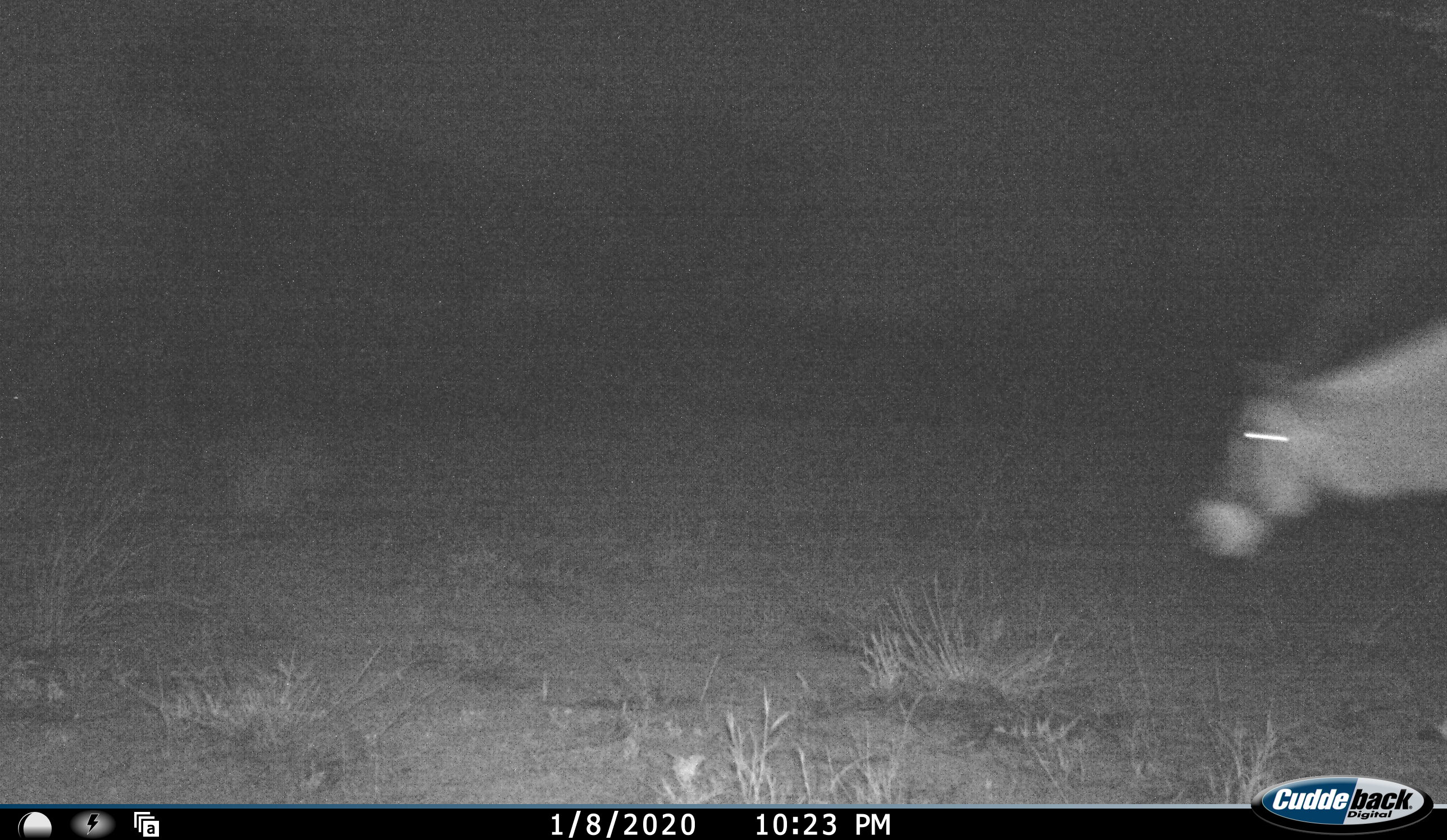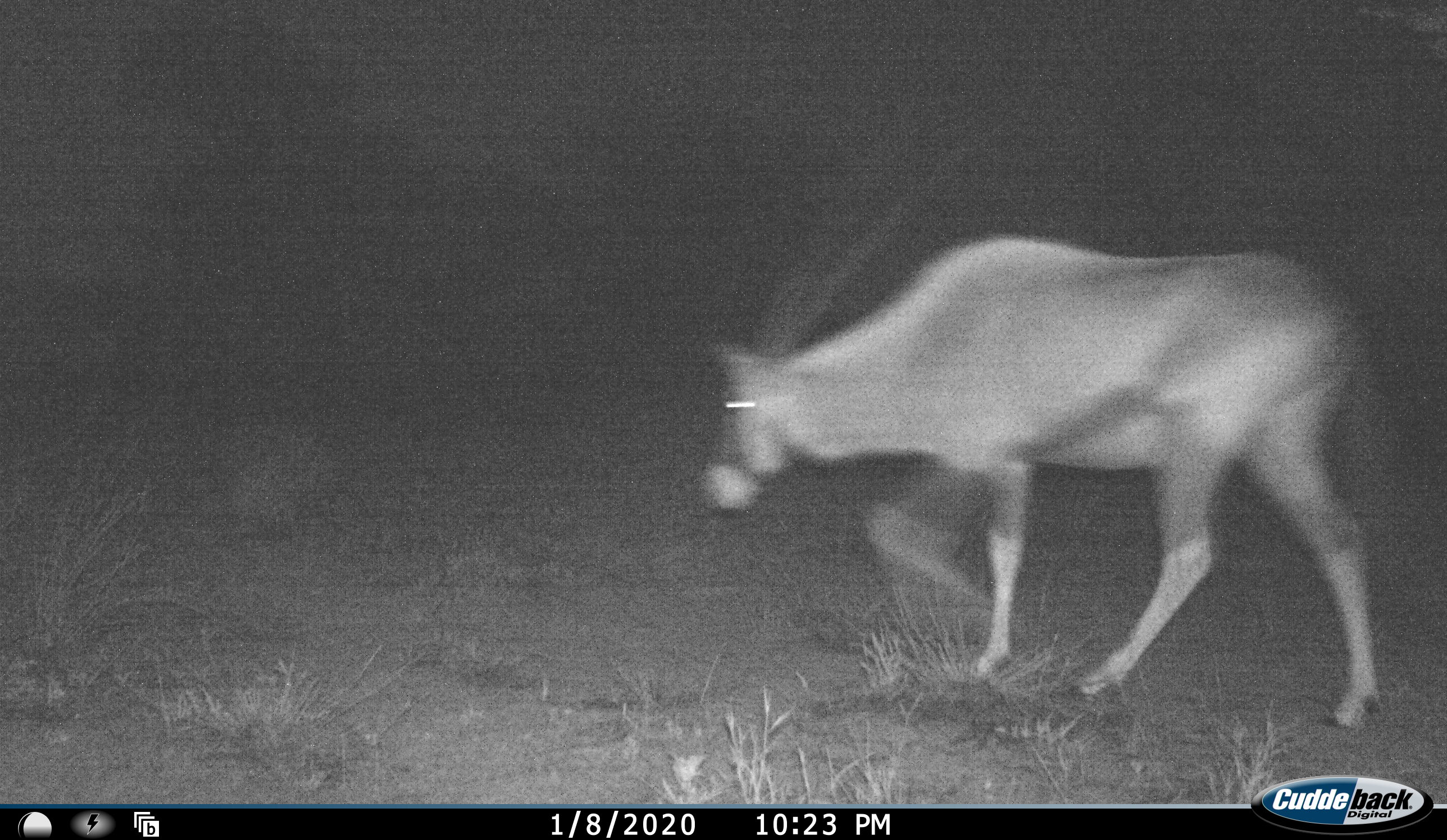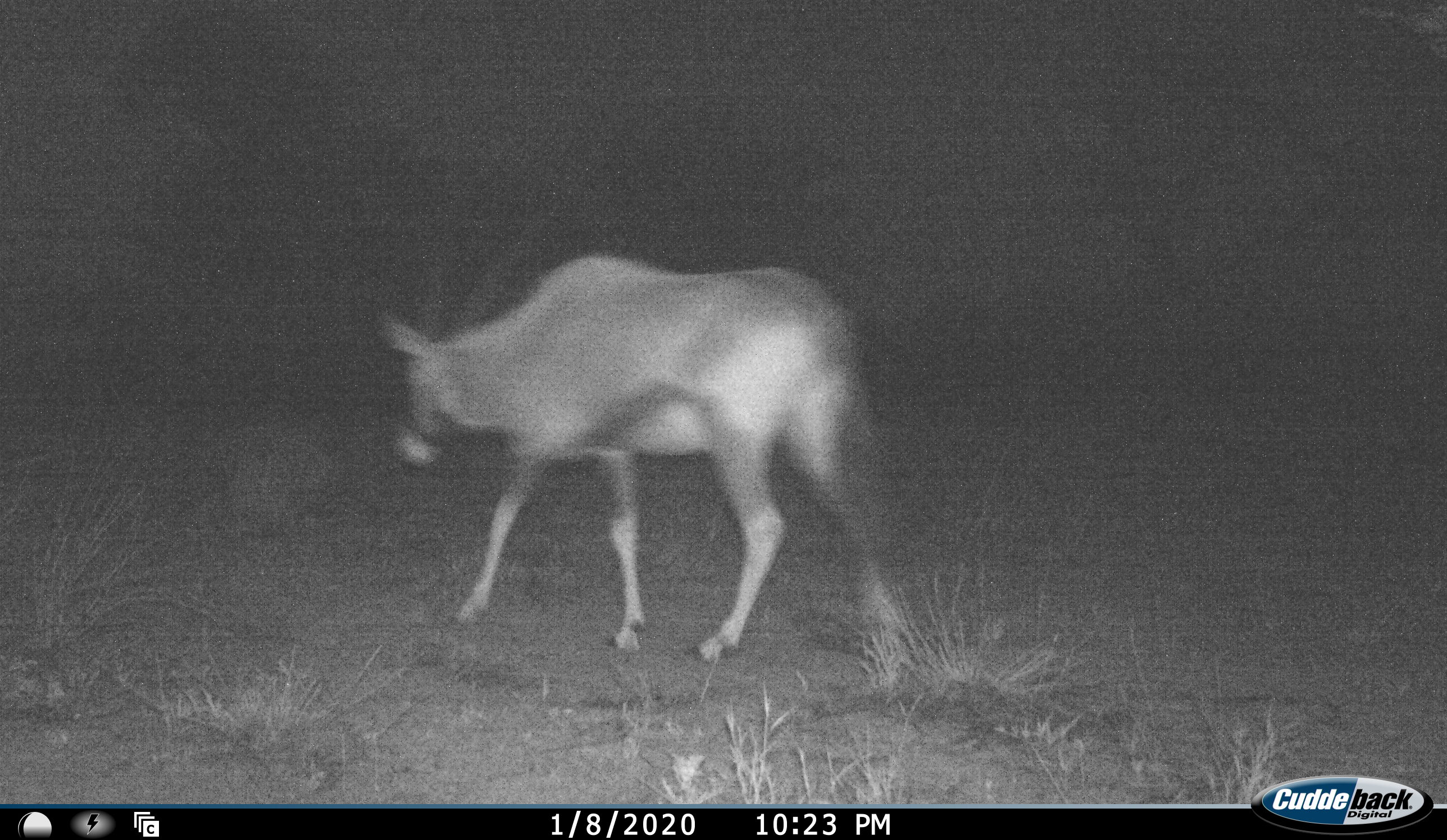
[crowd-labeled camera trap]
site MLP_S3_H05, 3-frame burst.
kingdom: Animalia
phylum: Chordata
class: Mammalia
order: Artiodactyla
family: Bovidae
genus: Oryx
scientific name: Oryx gazella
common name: gemsbok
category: oryx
Oryx (gemsbok) (Oryx gazella), count 1. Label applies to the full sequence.